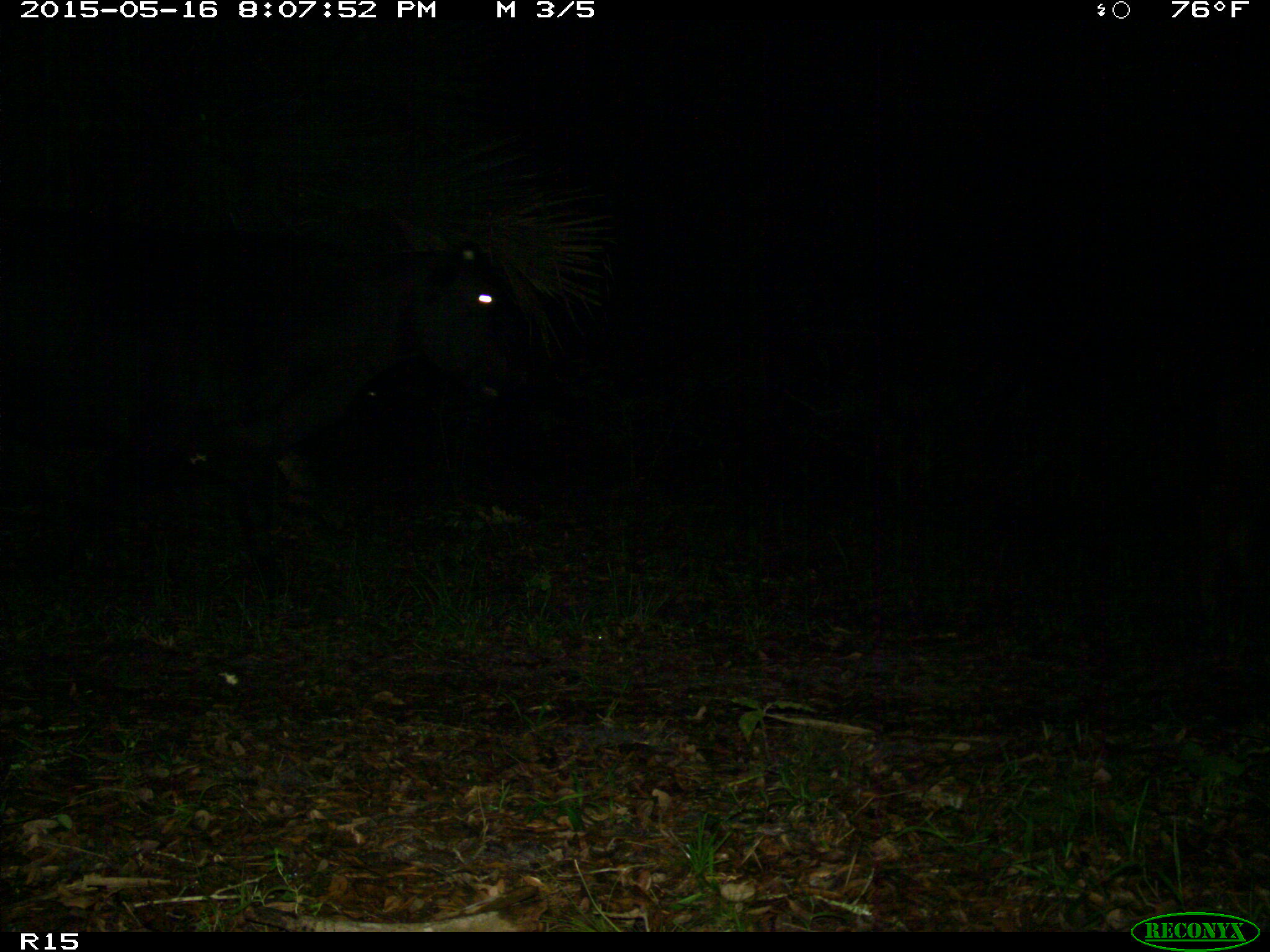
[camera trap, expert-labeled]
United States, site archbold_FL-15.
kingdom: Animalia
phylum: Chordata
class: Mammalia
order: Artiodactyla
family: Bovidae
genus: Bos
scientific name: Bos taurus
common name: domestic cow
Bos taurus (domestic cow).